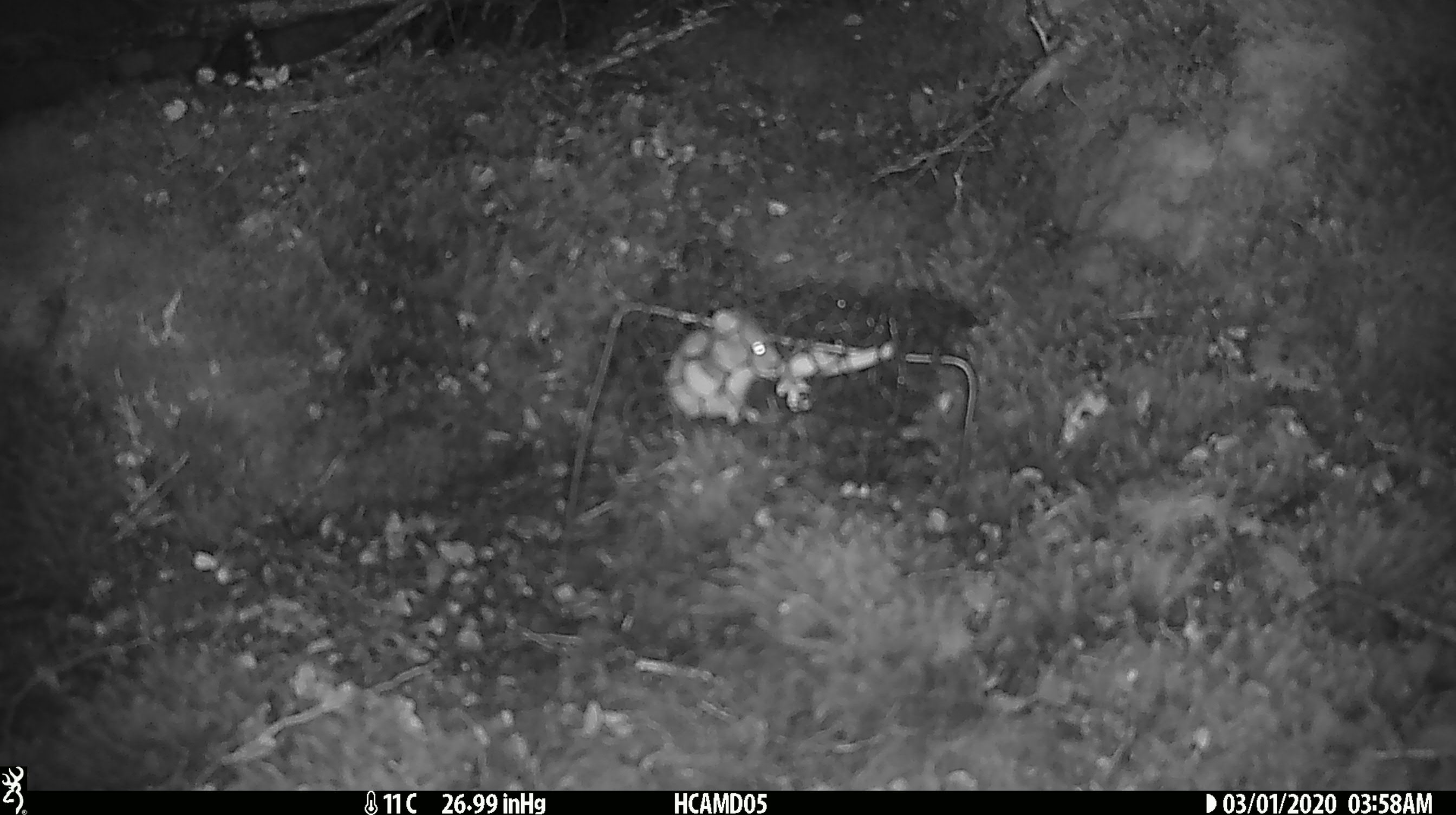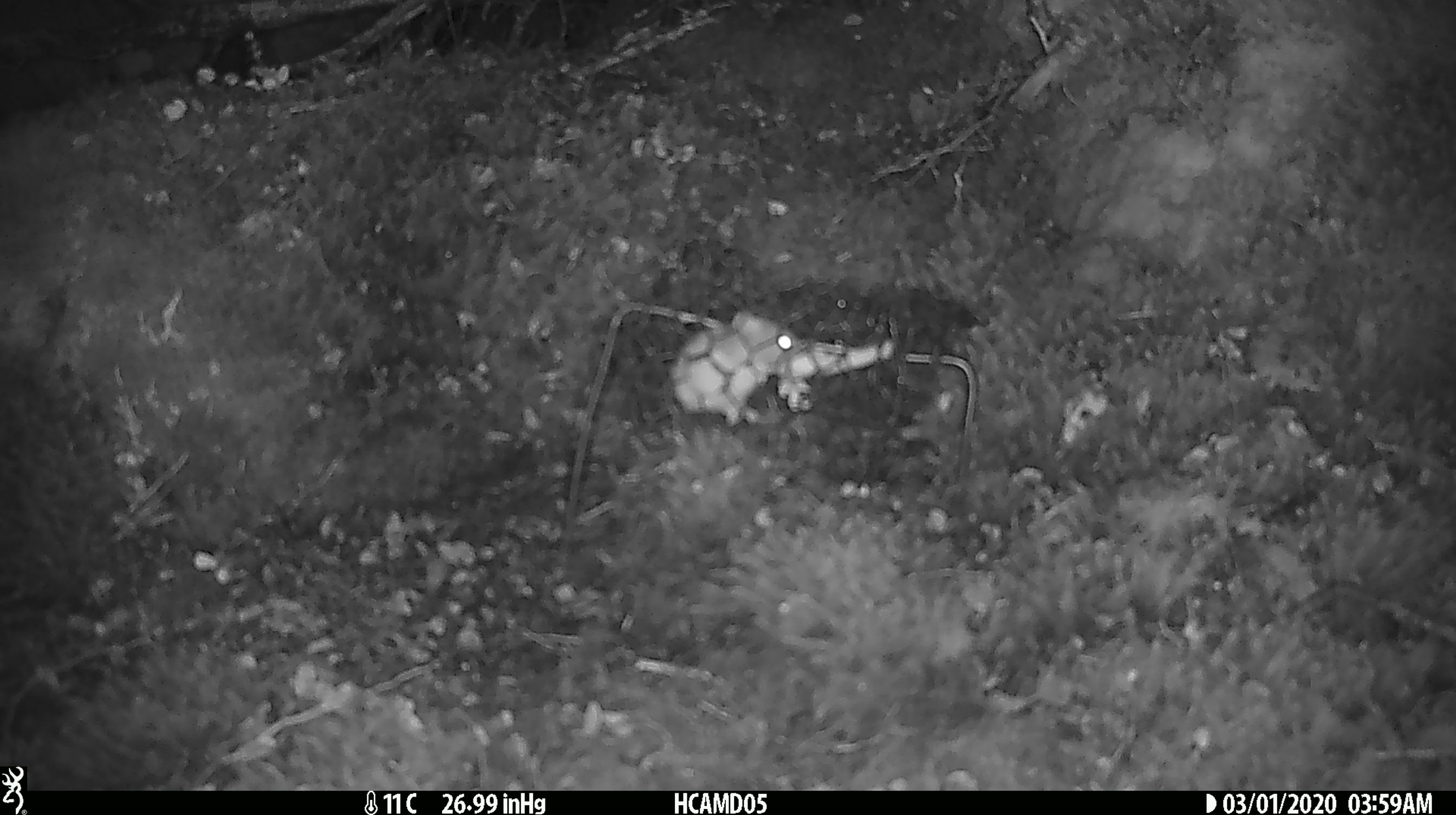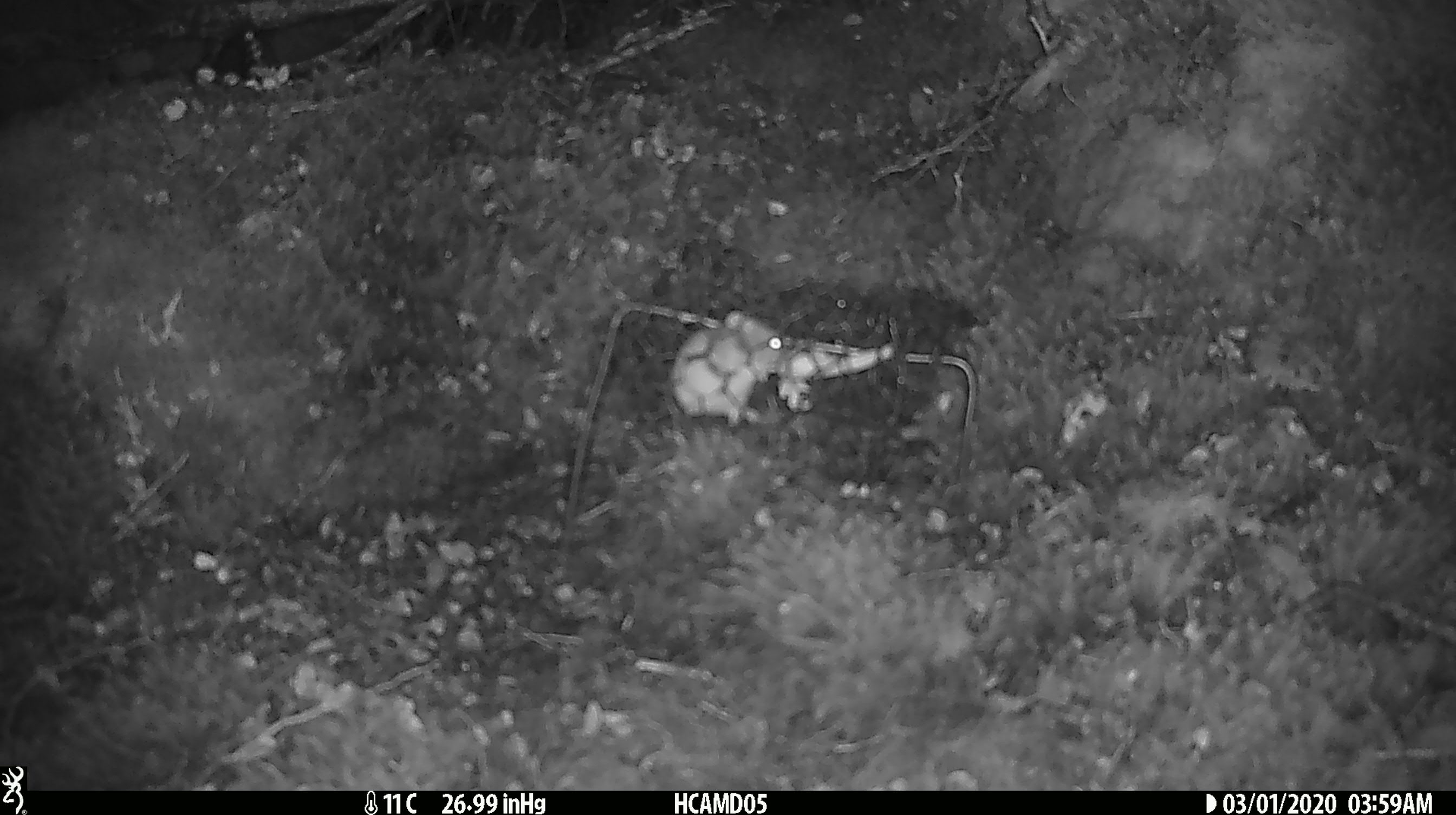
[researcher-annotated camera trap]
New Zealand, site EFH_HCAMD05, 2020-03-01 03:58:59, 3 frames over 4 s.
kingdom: Animalia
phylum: Chordata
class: Mammalia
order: Rodentia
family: Muridae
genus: Mus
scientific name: Mus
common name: mouse